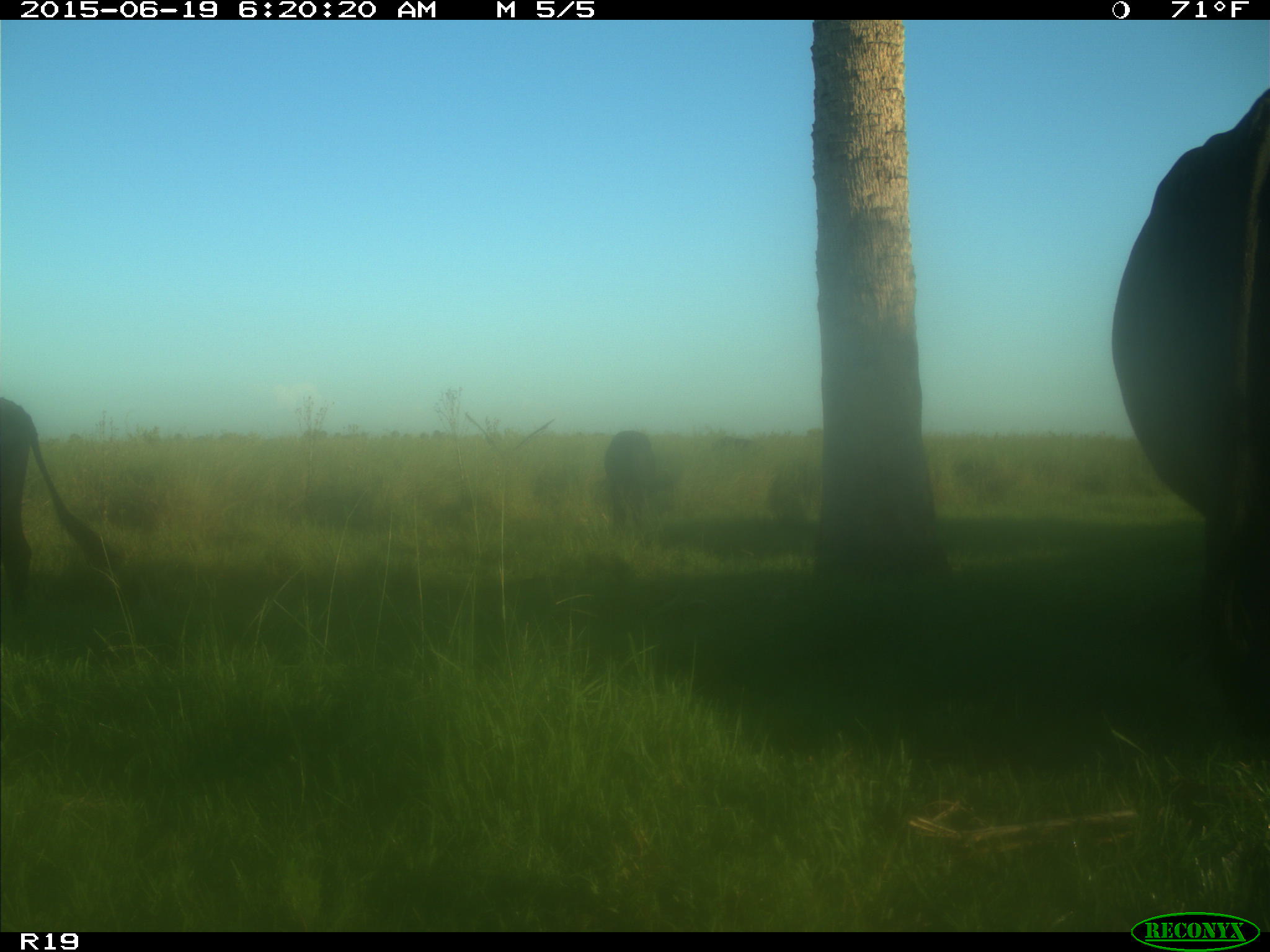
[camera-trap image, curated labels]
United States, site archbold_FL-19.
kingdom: Animalia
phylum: Chordata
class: Mammalia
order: Artiodactyla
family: Bovidae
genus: Bos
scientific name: Bos taurus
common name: domestic cow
Bos taurus (domestic cow).